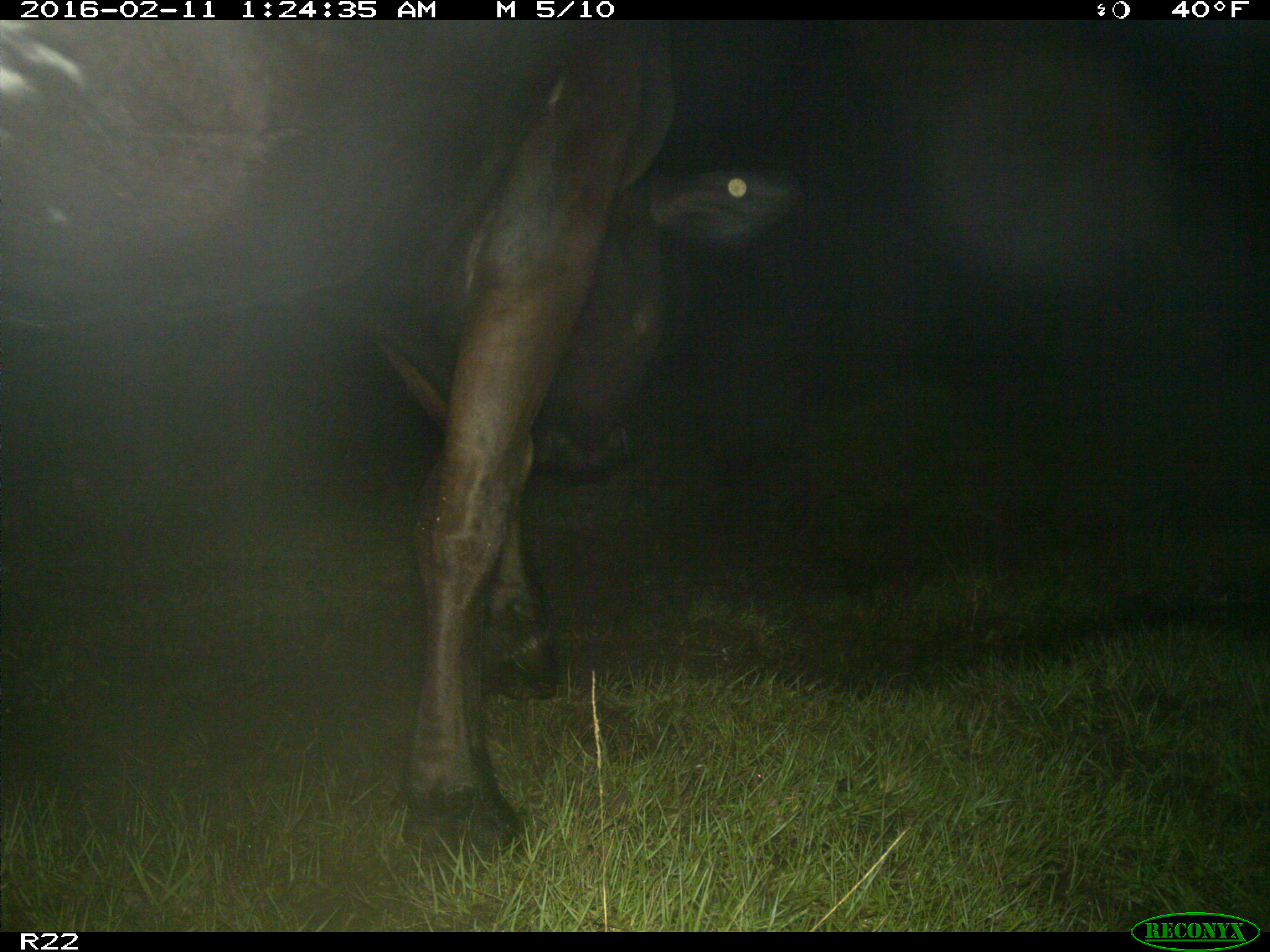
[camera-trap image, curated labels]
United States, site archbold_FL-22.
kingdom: Animalia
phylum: Chordata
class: Mammalia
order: Artiodactyla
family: Bovidae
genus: Bos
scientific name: Bos taurus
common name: domestic cow